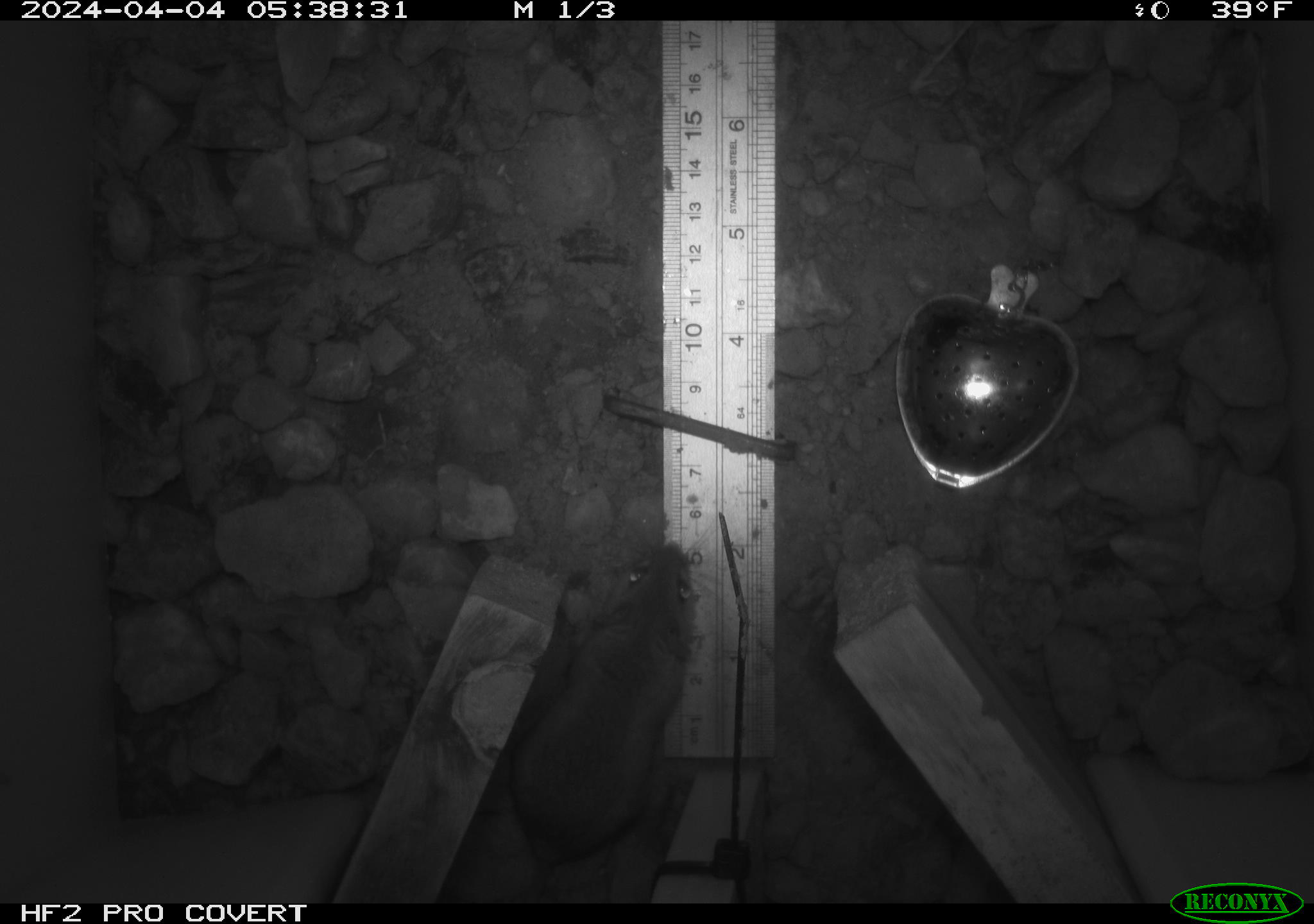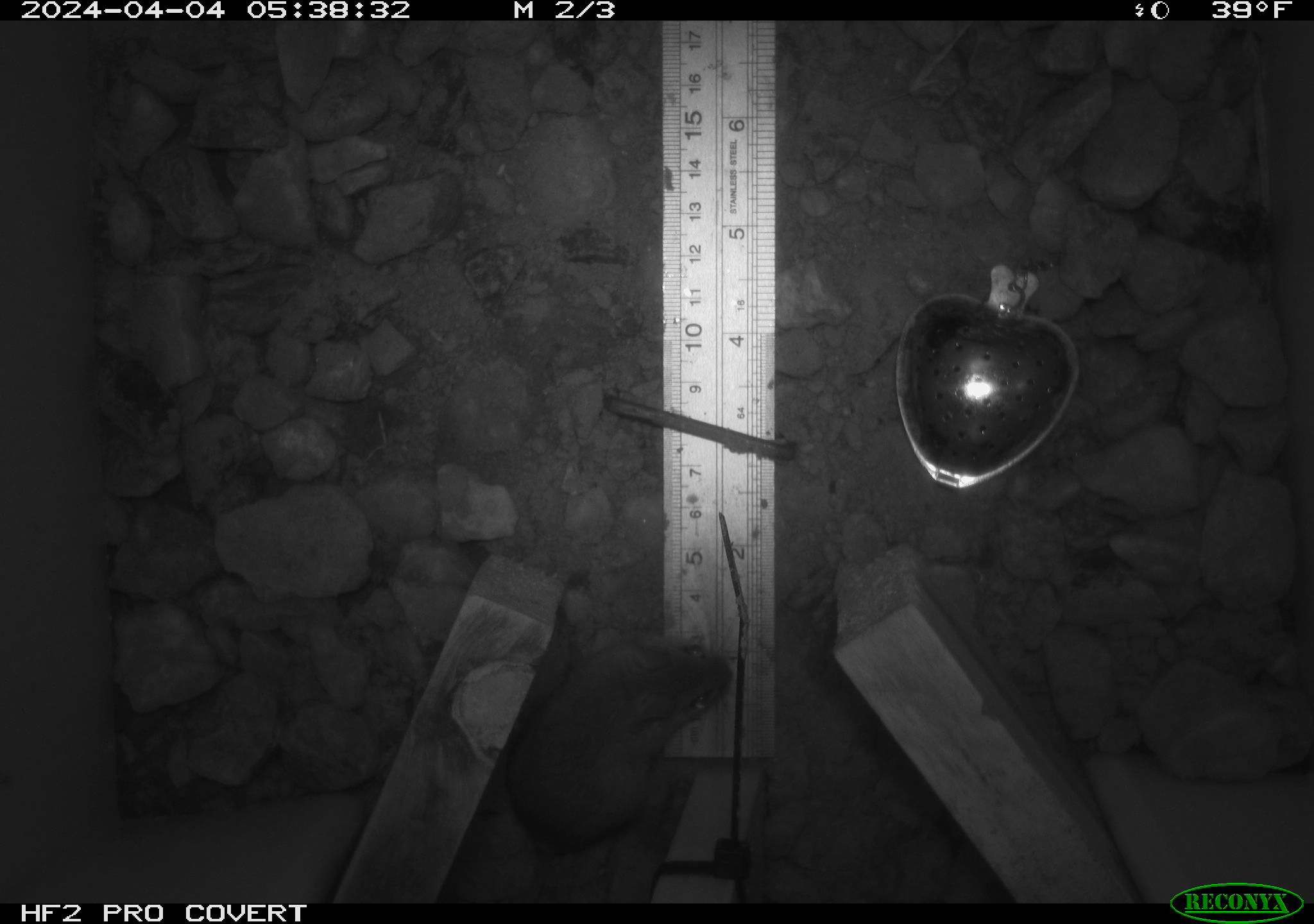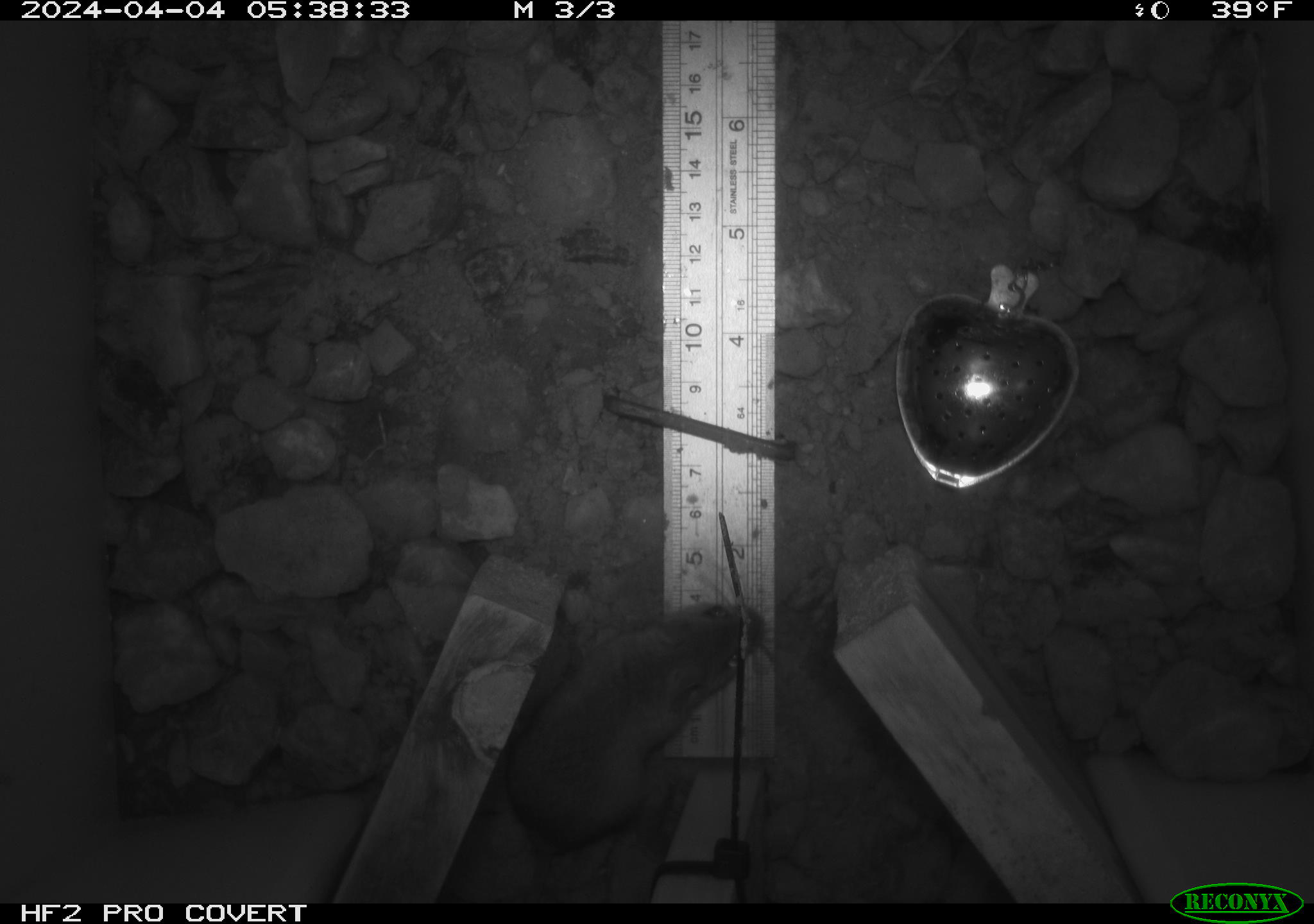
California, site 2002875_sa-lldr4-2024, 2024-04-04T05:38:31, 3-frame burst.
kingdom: Animalia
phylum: Chordata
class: Mammalia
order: Rodentia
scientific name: Rodentia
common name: rodent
Rodent (Rodentia).